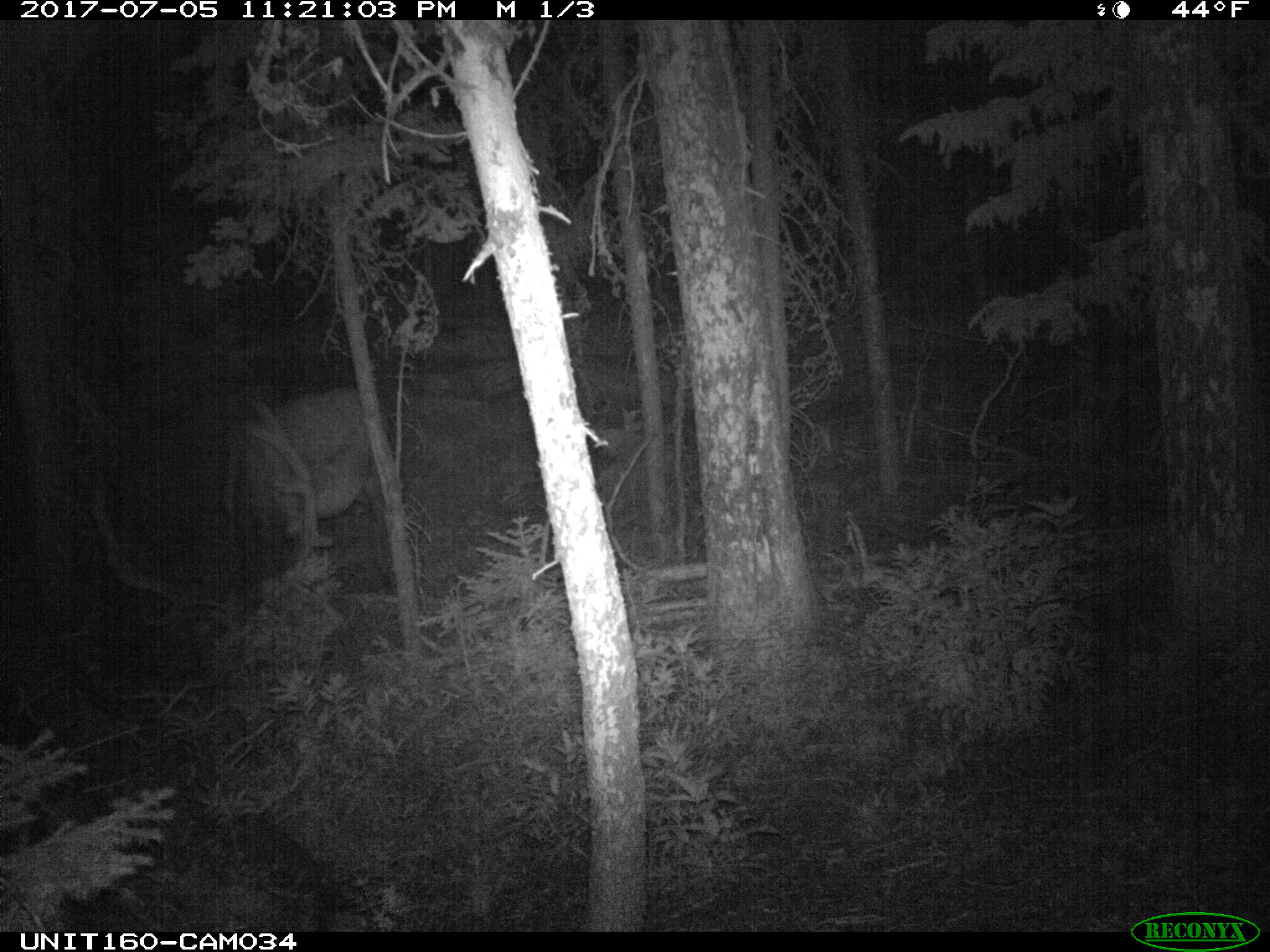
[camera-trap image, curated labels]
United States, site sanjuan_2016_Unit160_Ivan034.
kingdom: Animalia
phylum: Chordata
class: Mammalia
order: Artiodactyla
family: Cervidae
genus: Cervus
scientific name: Cervus elaphus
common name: red deer